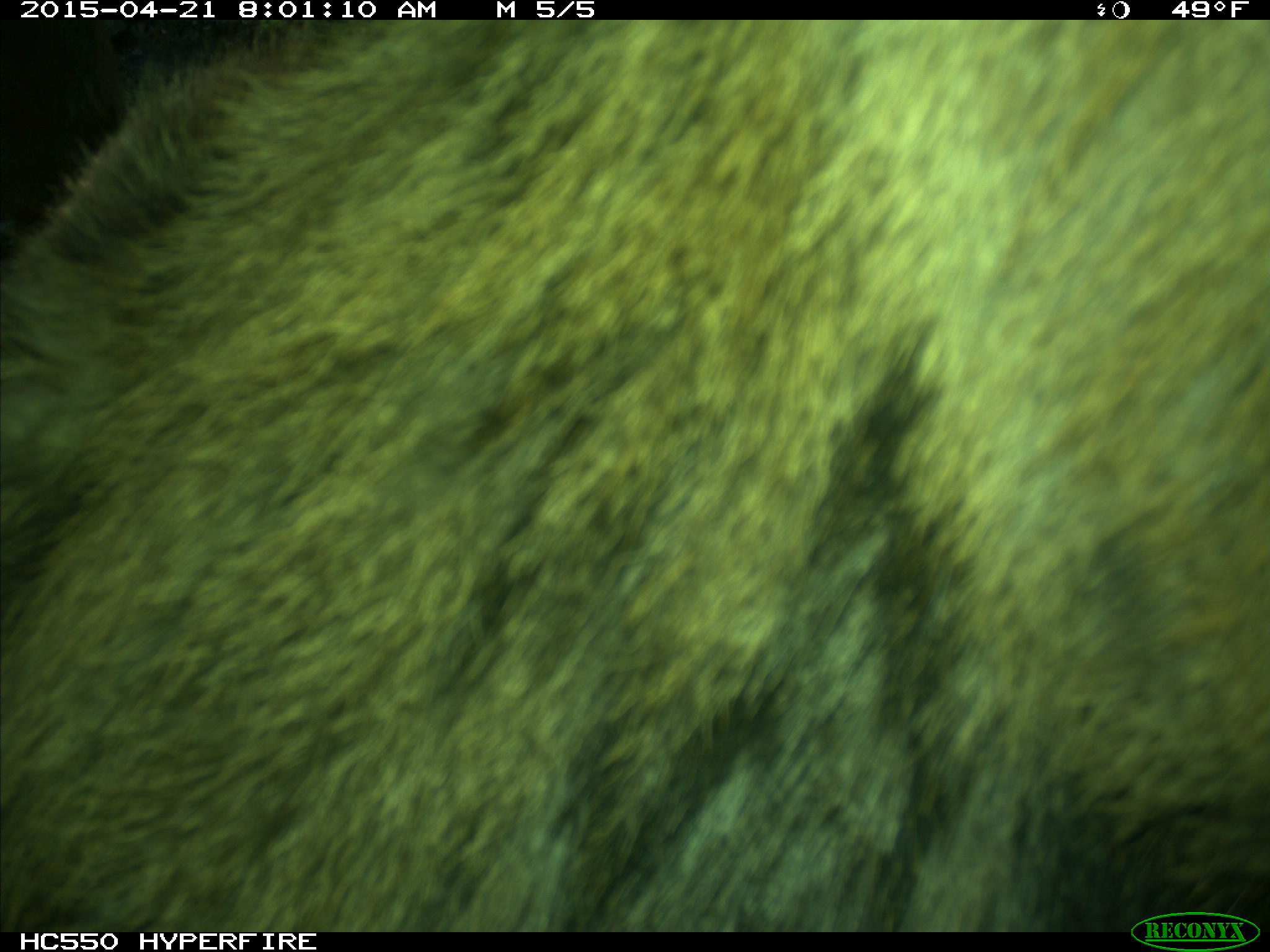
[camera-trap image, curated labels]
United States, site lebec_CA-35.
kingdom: Animalia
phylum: Chordata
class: Mammalia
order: Artiodactyla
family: Cervidae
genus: Cervus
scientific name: Cervus canadensis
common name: elk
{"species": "Cervus canadensis (elk)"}